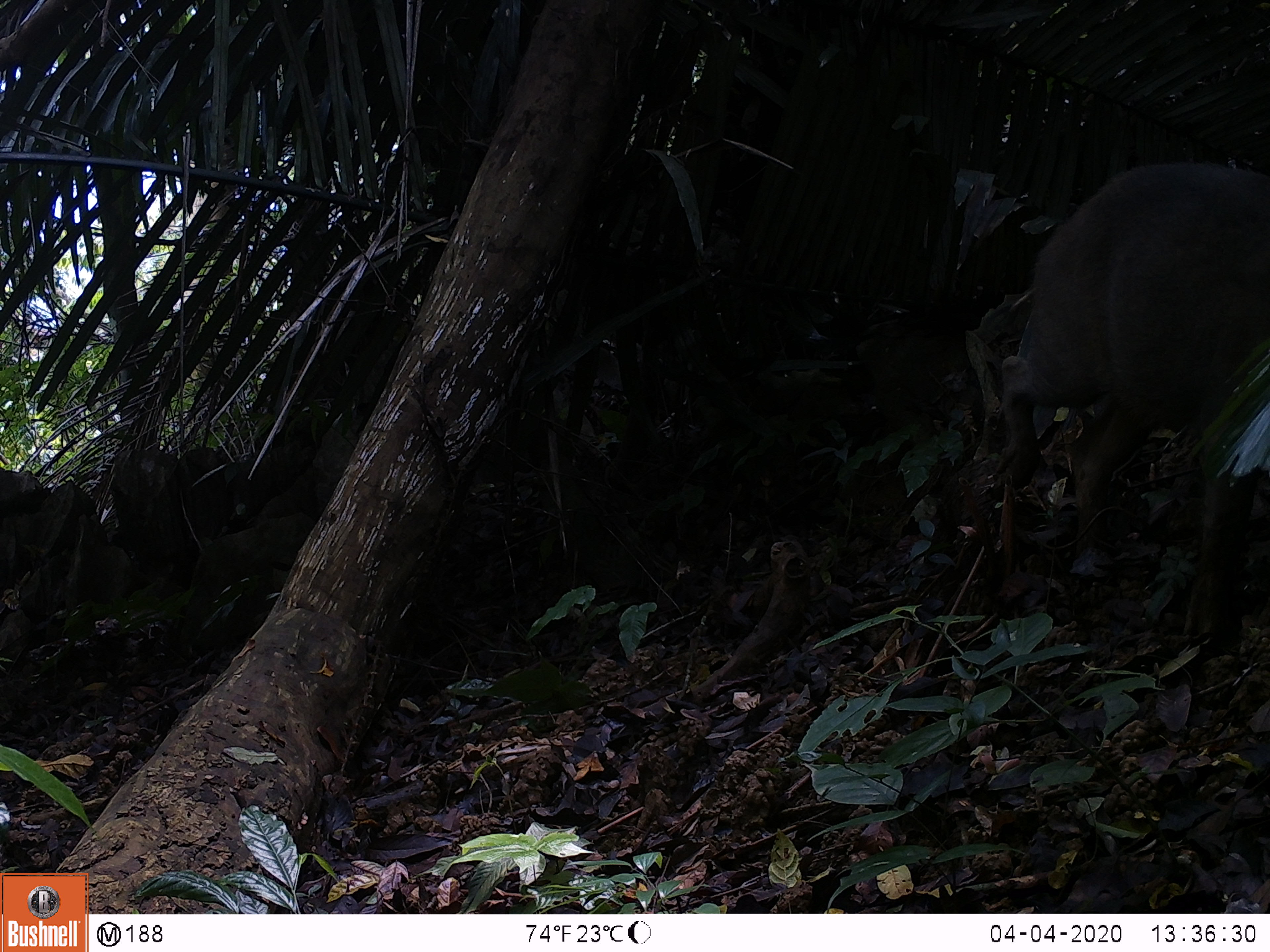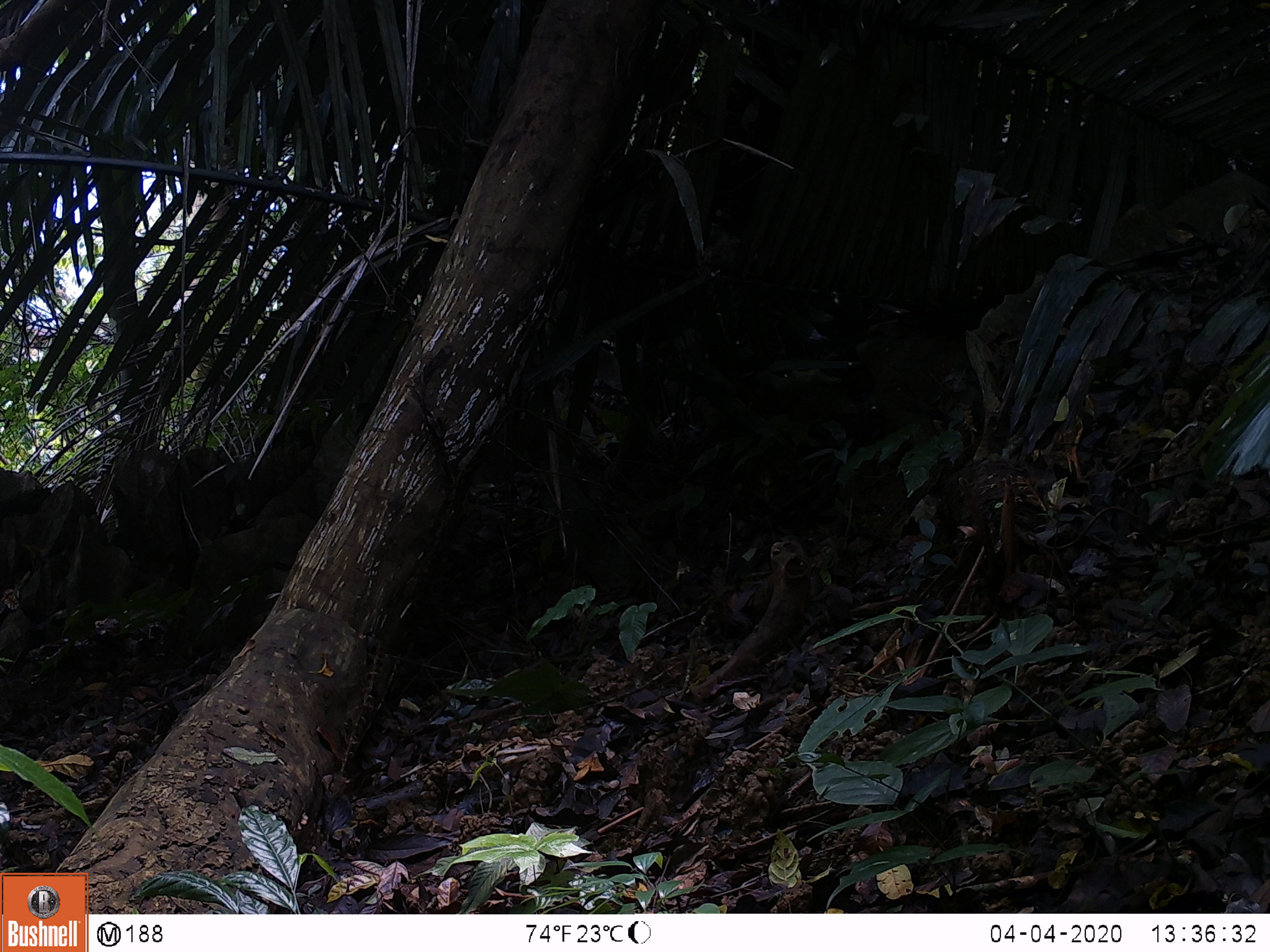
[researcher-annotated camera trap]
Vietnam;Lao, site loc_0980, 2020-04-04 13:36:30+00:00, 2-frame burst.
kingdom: Animalia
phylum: Chordata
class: Mammalia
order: Artiodactyla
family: Suidae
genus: Sus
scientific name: Sus scrofa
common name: eurasian wild pig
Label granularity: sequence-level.